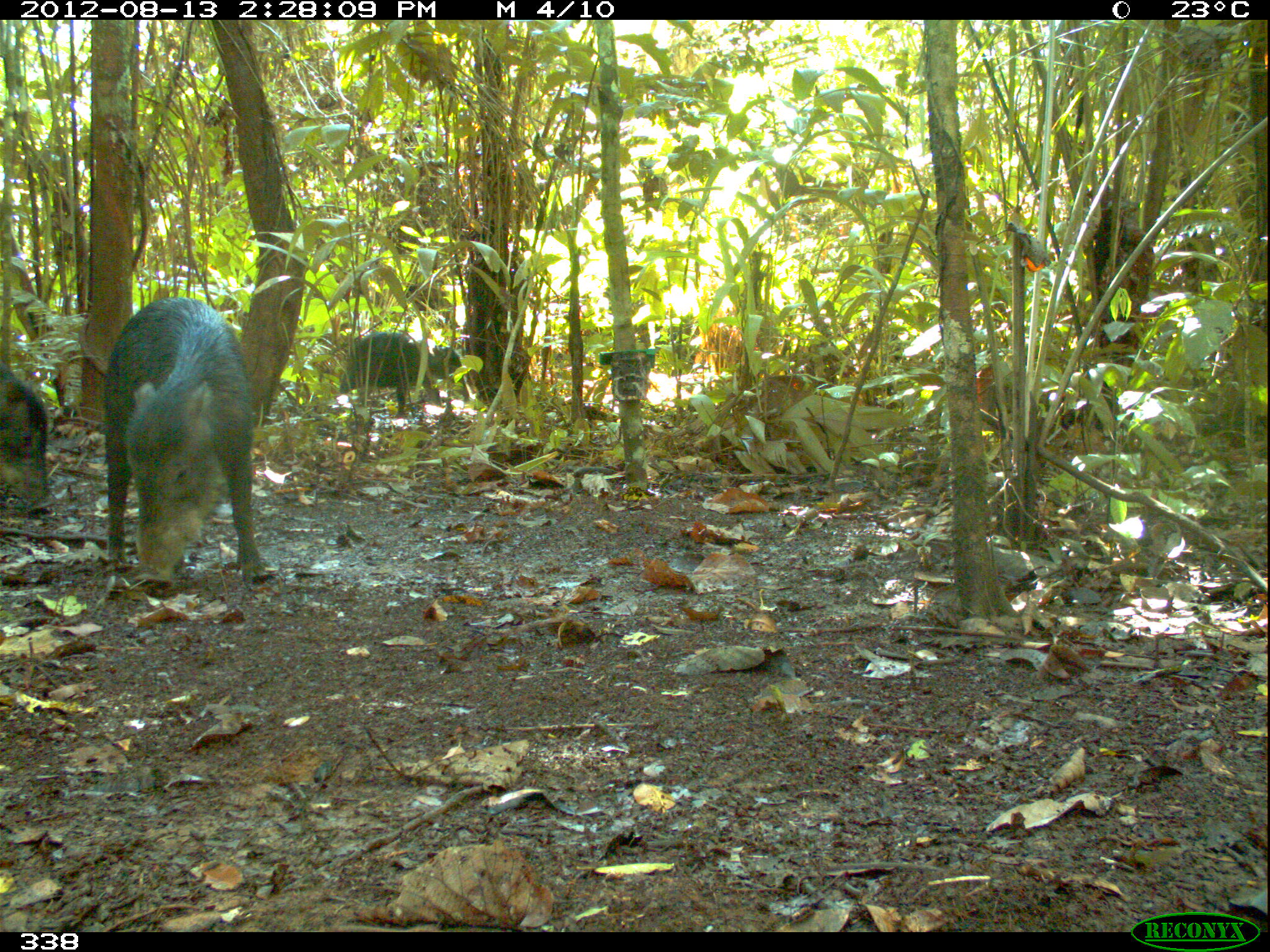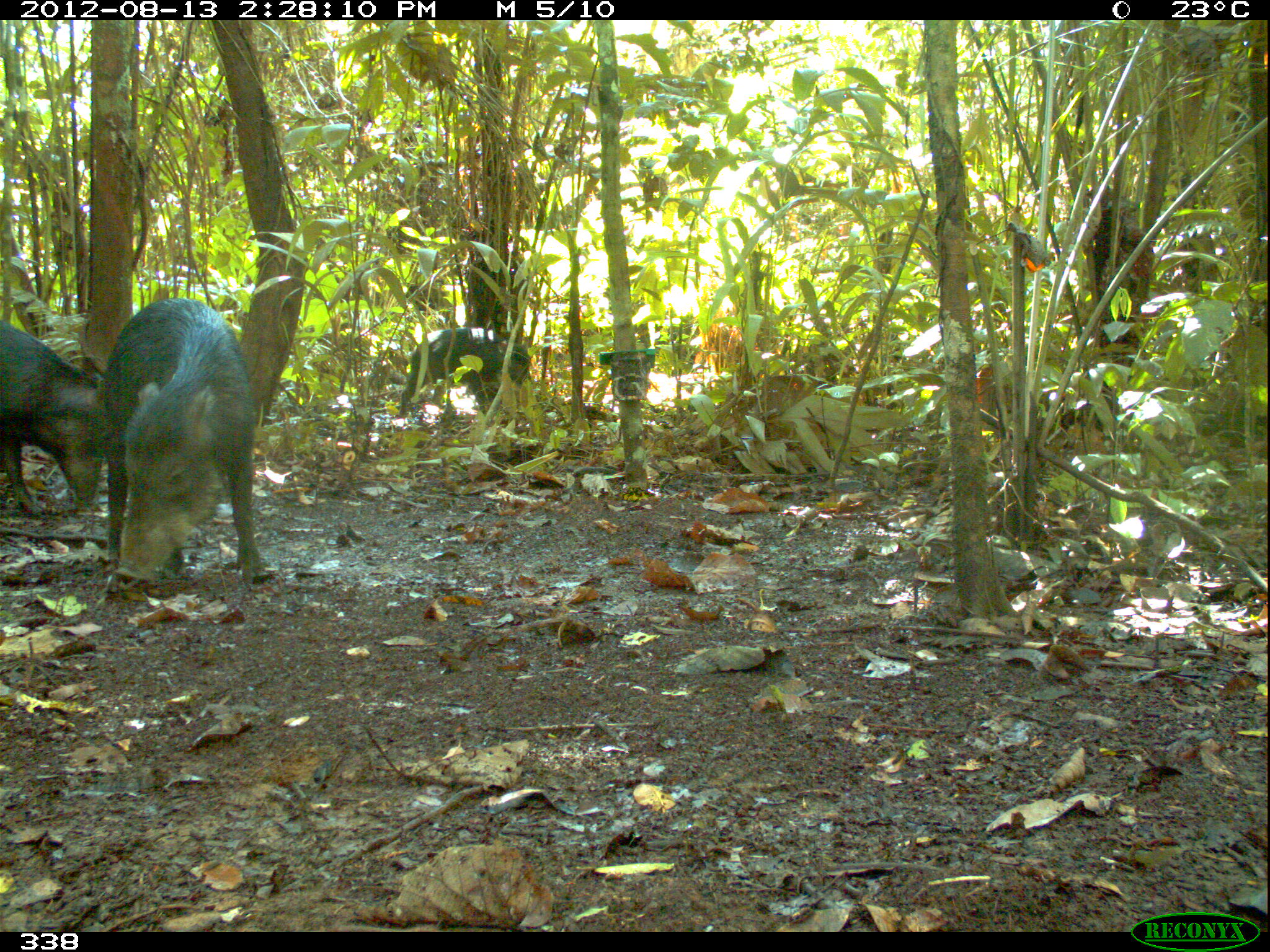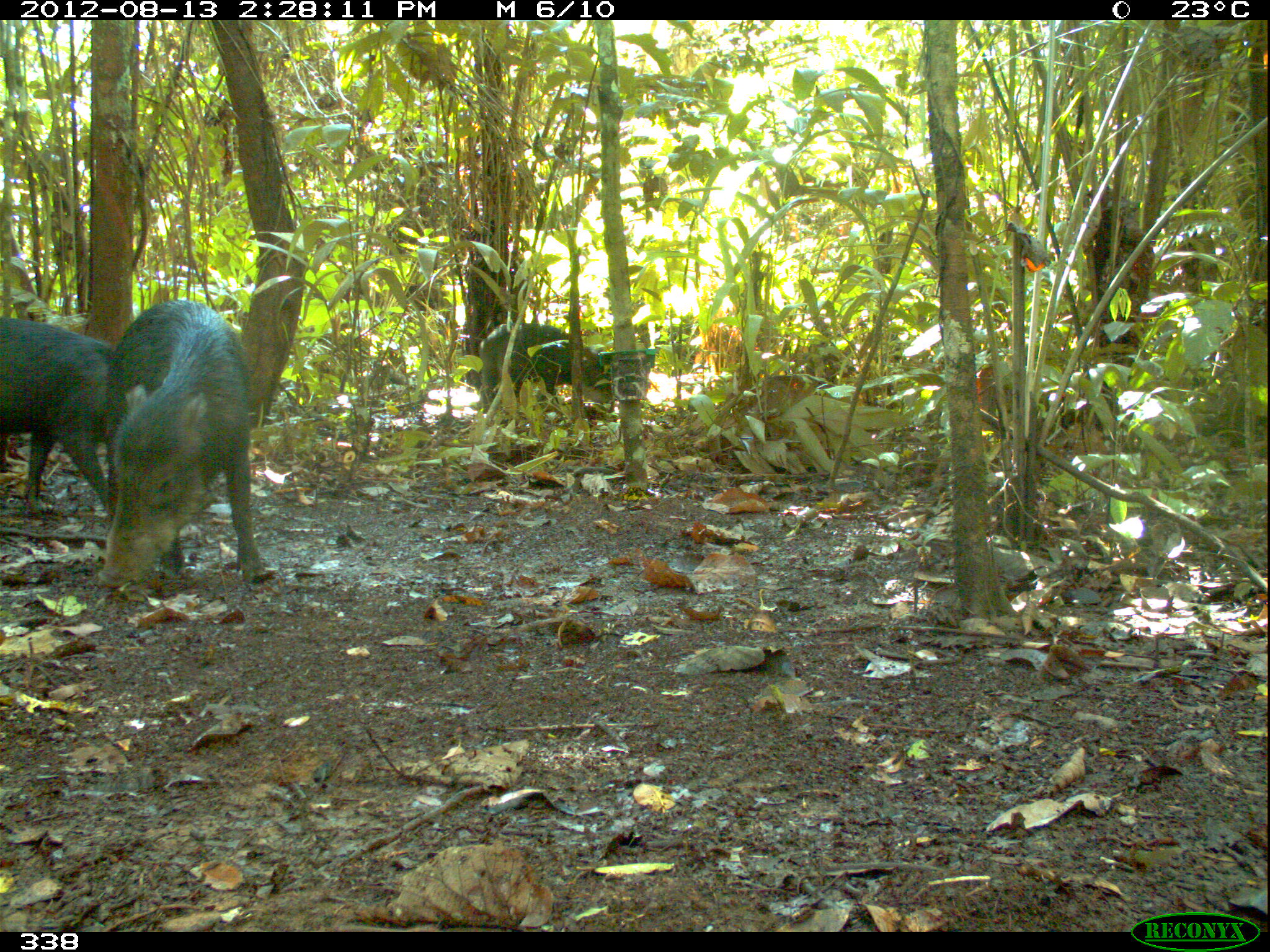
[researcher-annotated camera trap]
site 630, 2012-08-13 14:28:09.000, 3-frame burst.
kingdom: Animalia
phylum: Chordata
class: Mammalia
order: Artiodactyla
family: Tayassuidae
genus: Tayassu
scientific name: Tayassu pecari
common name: white-lipped peccary